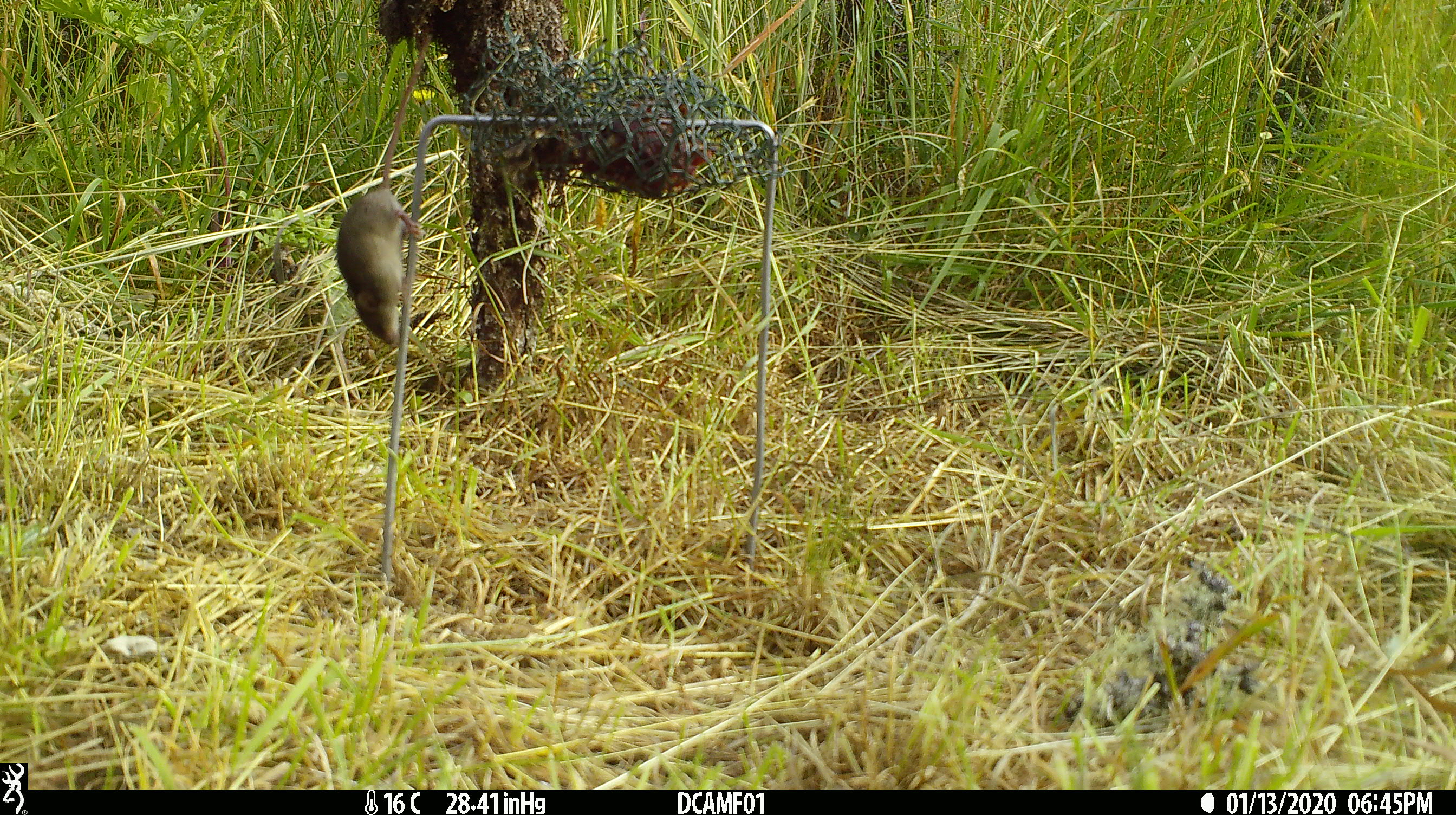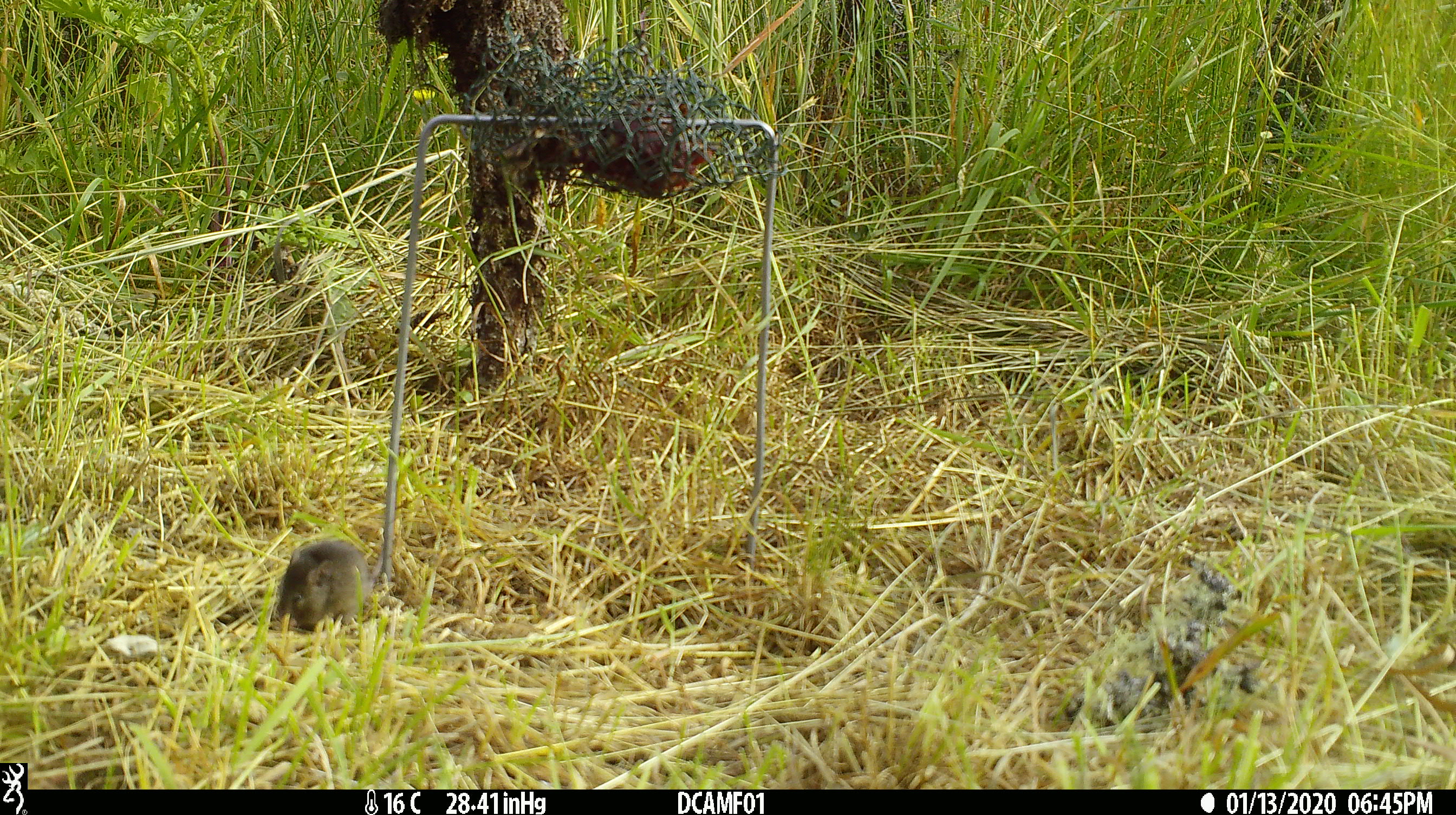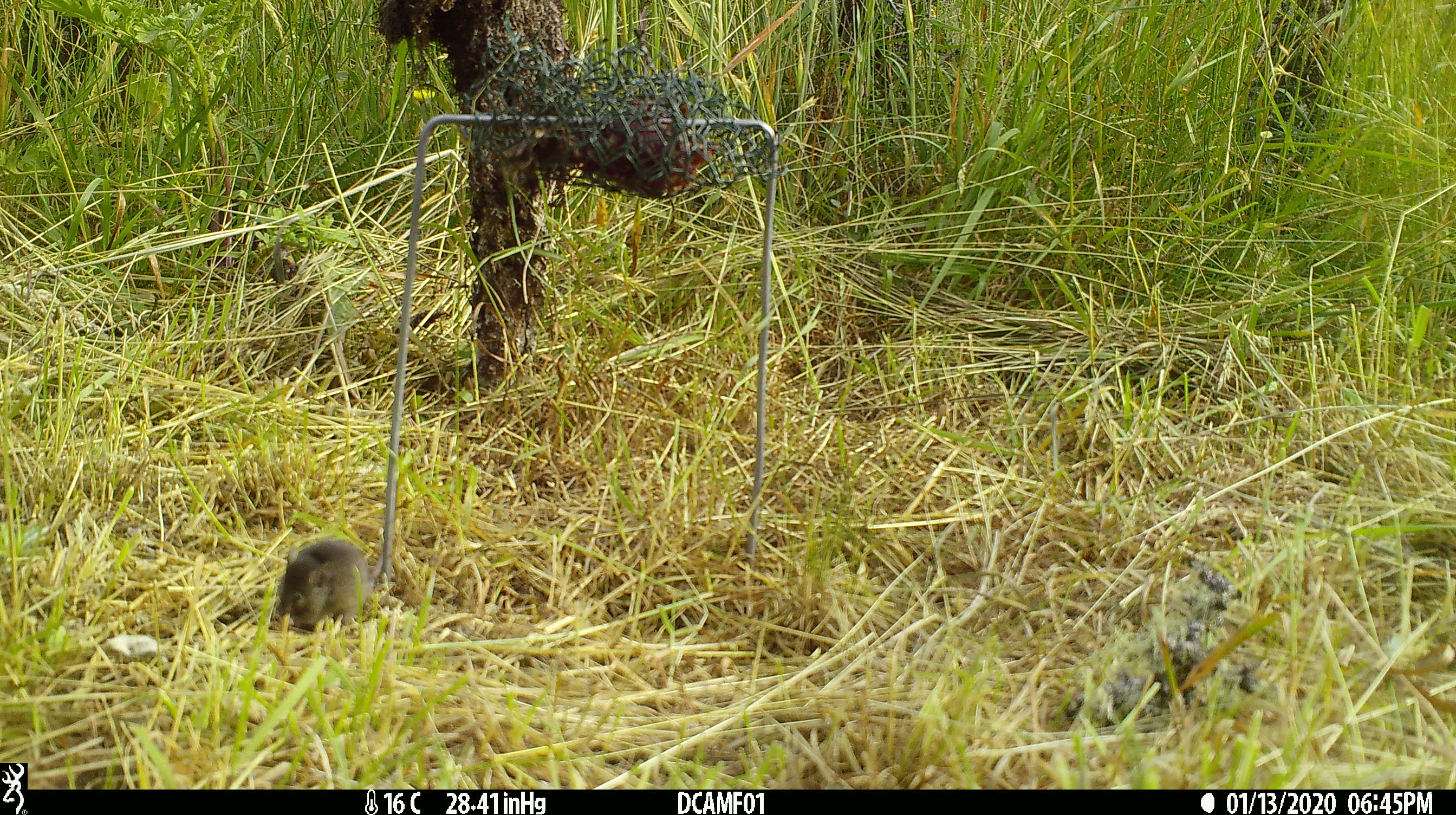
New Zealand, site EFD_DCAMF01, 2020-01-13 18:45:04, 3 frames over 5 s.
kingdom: Animalia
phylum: Chordata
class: Mammalia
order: Rodentia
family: Muridae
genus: Mus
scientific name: Mus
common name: mouse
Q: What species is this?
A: Mouse (Mus).